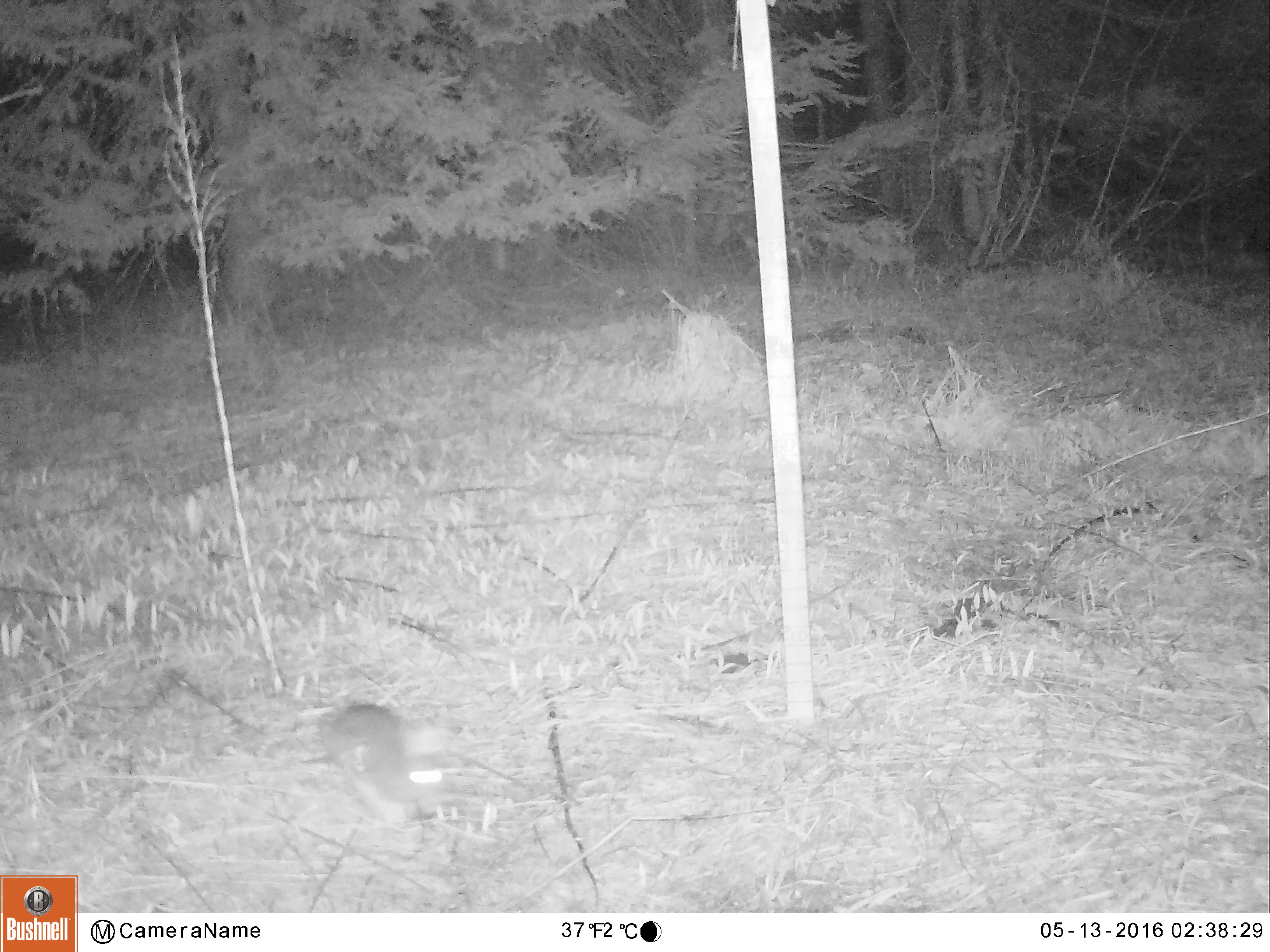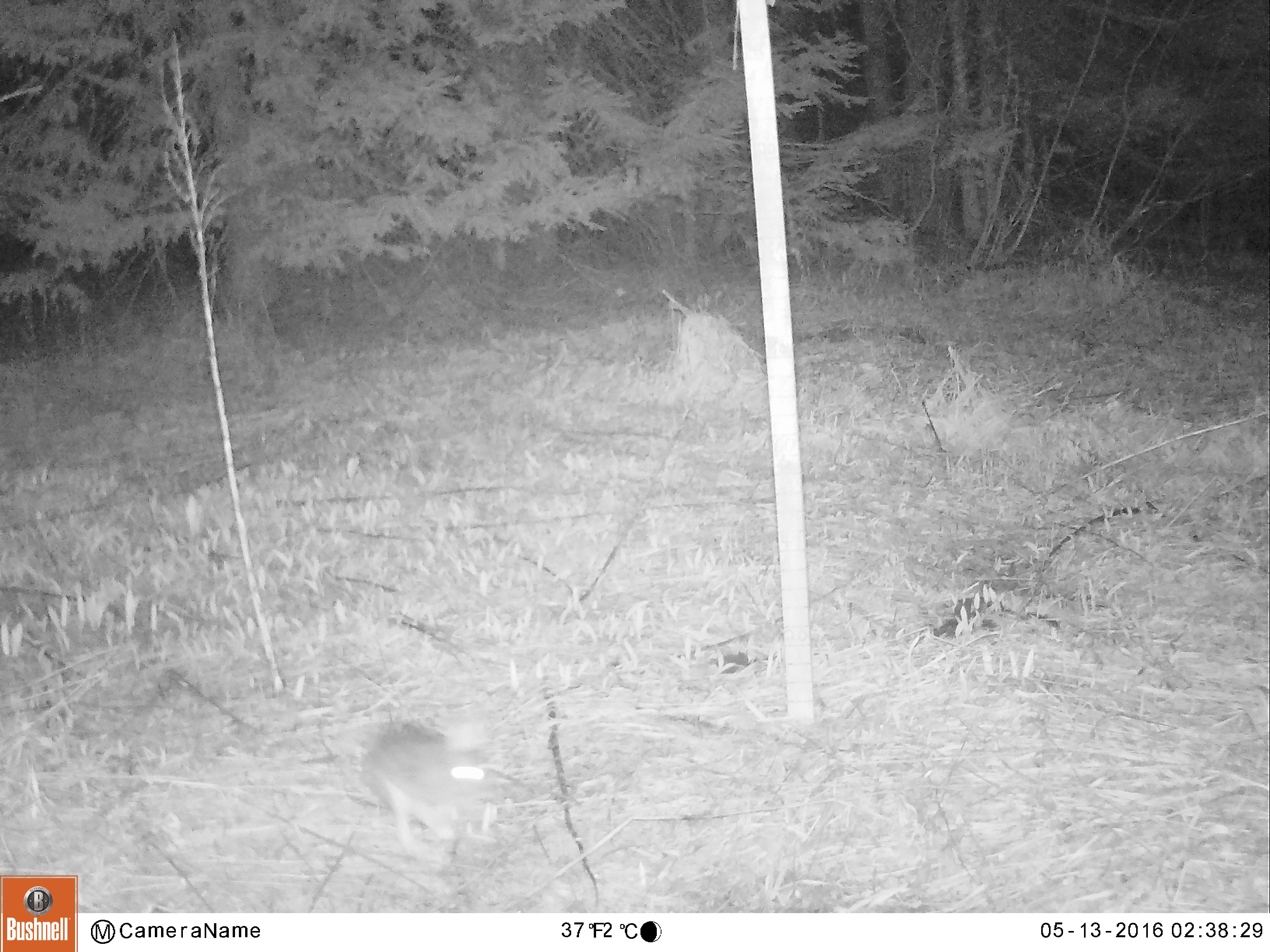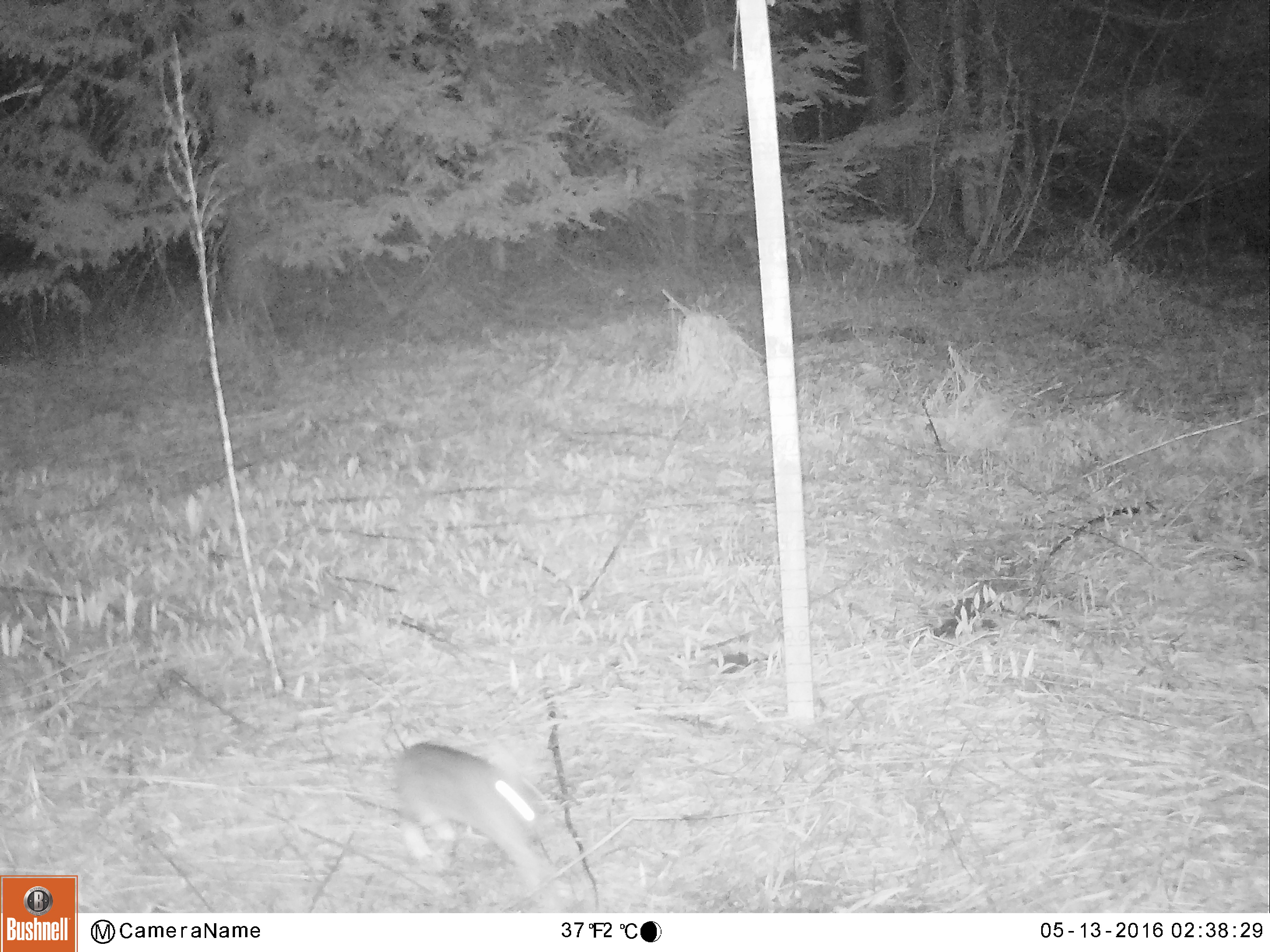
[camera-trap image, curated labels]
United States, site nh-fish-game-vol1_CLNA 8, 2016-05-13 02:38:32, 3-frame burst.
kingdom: Animalia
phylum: Chordata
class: Mammalia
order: Lagomorpha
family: Leporidae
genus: Lepus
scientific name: Lepus americanus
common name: snowshoe hare